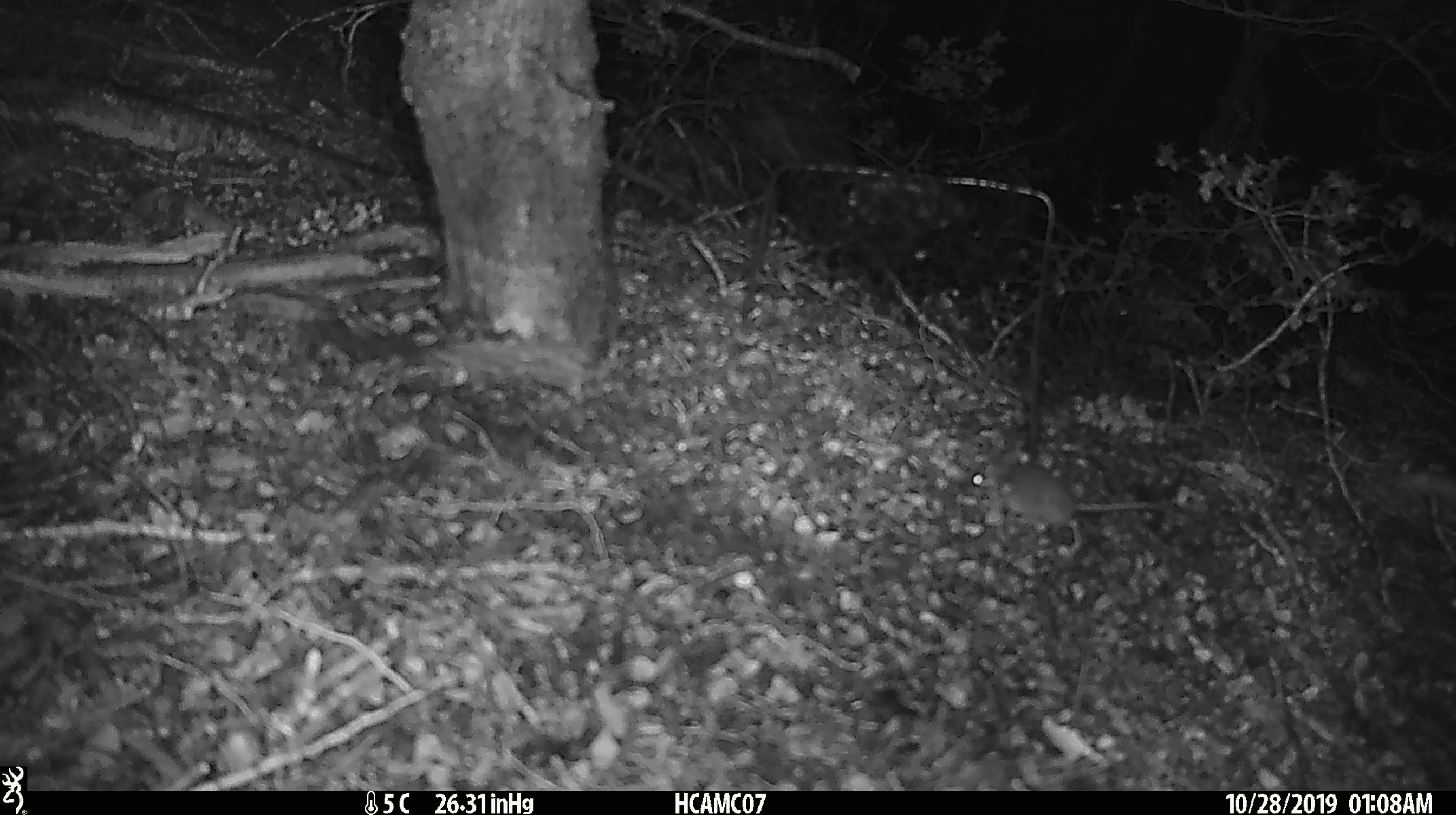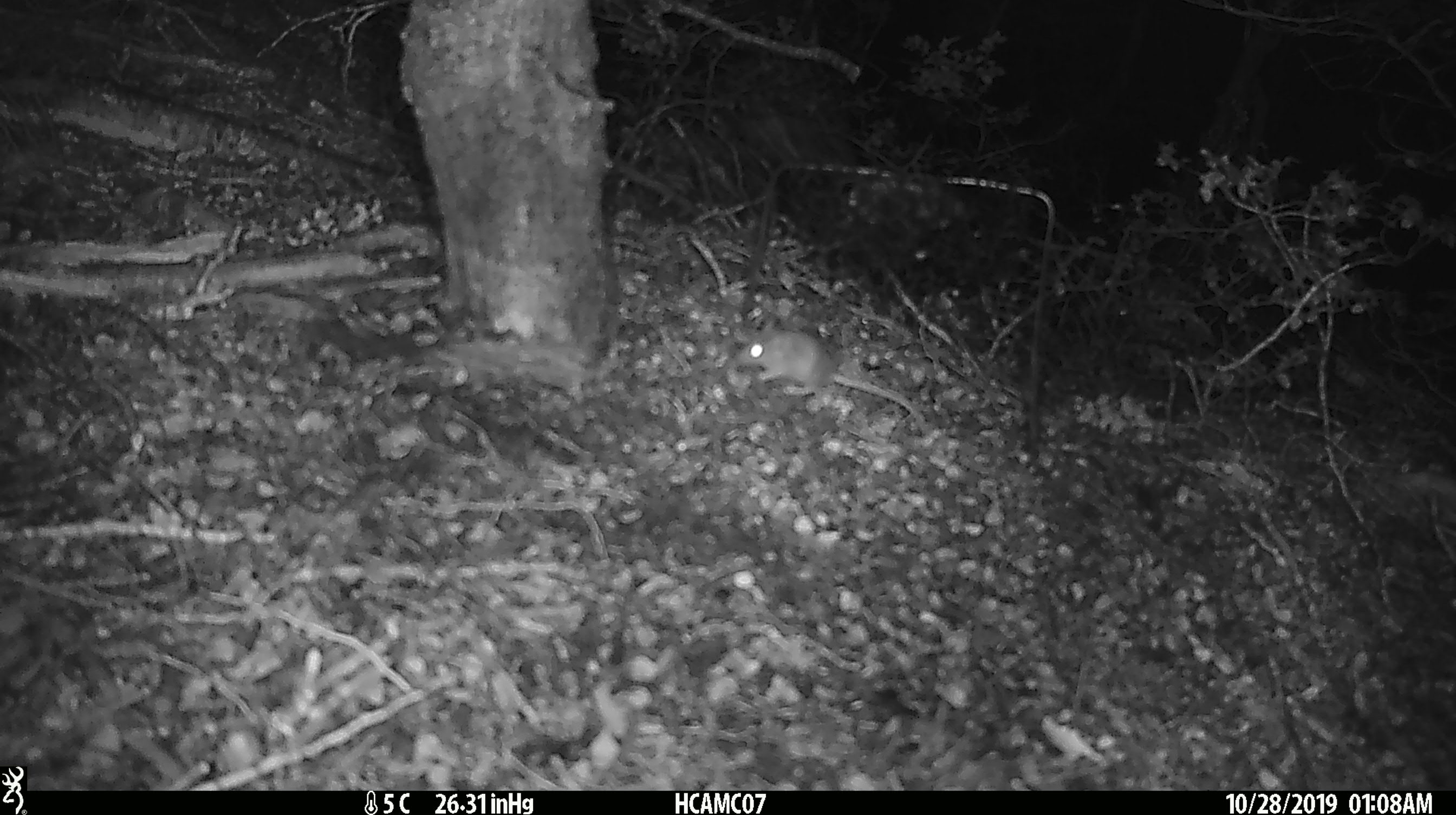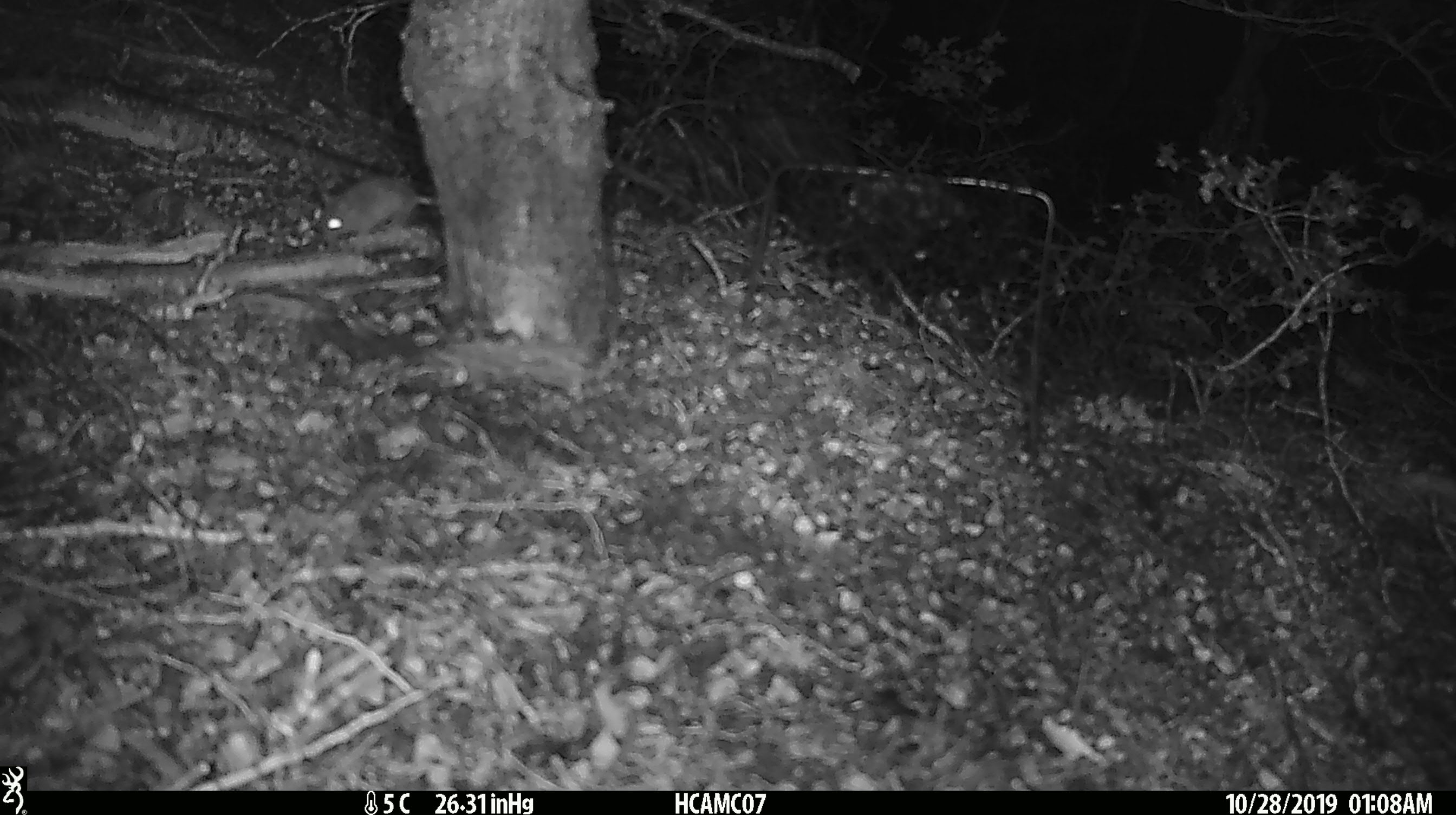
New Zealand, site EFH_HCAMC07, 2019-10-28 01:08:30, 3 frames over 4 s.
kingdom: Animalia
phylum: Chordata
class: Mammalia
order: Rodentia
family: Muridae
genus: Mus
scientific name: Mus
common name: mouse